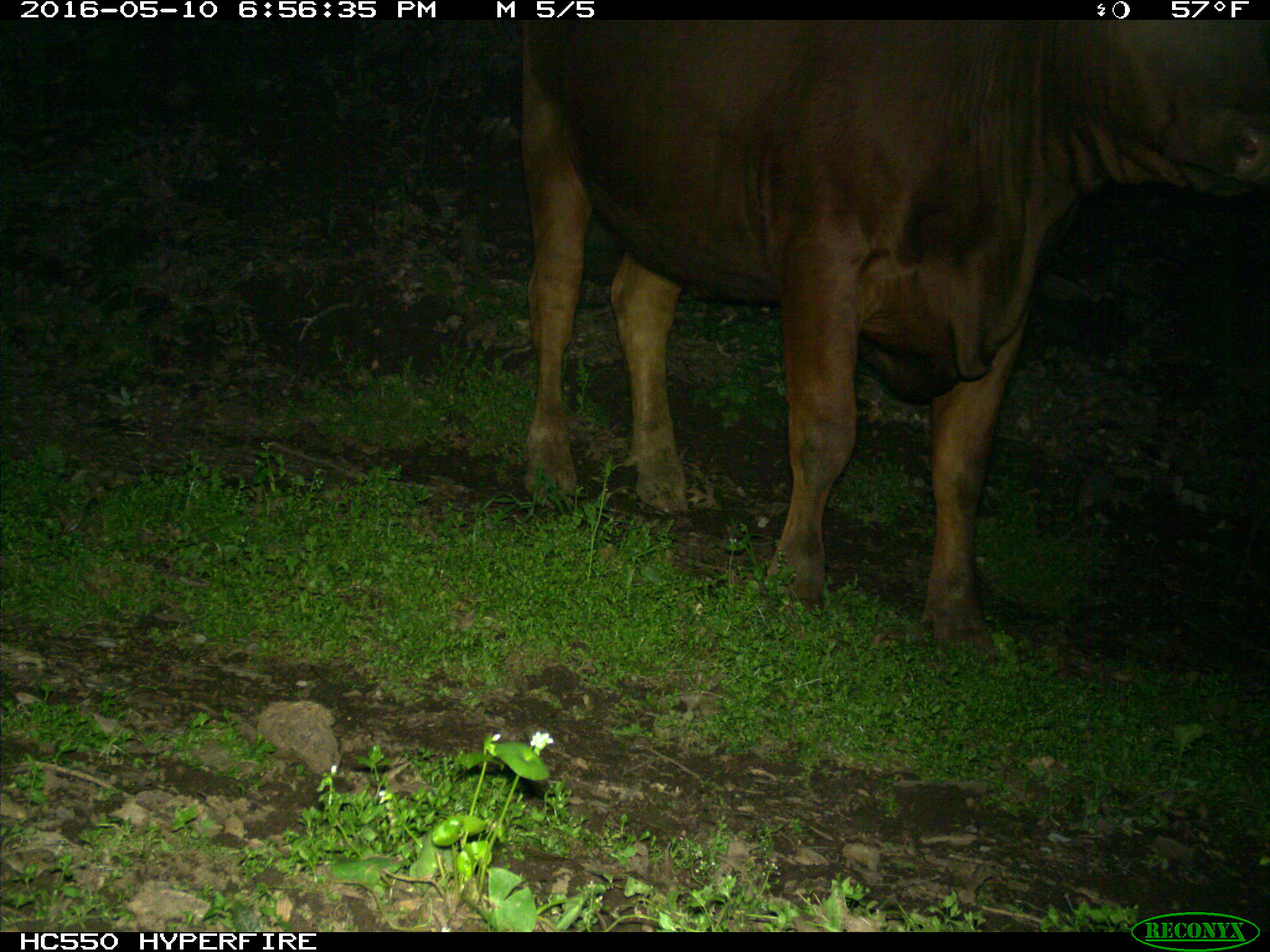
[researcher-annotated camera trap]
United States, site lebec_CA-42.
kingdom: Animalia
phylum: Chordata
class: Mammalia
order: Artiodactyla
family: Bovidae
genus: Bos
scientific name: Bos taurus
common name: domestic cow